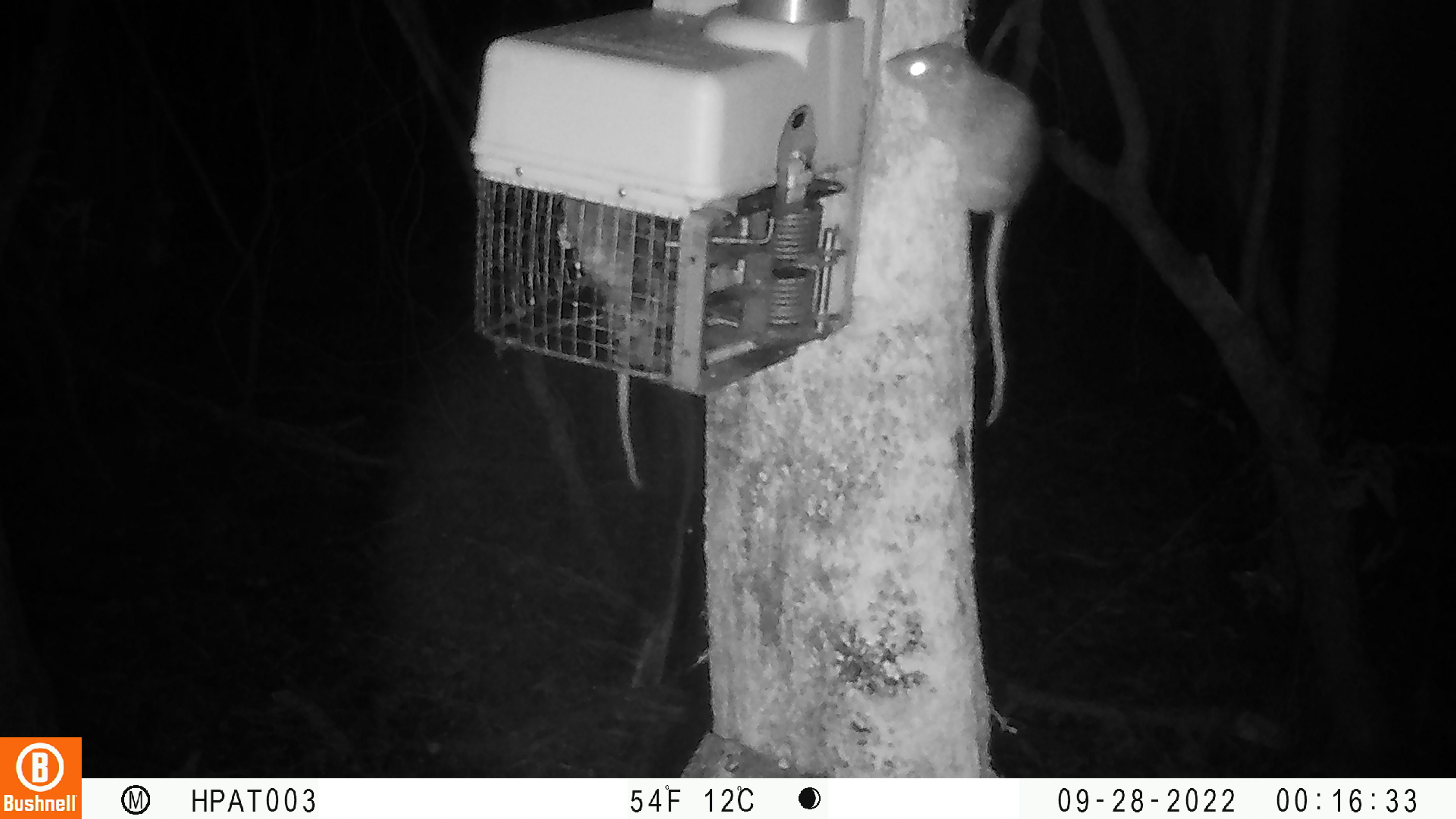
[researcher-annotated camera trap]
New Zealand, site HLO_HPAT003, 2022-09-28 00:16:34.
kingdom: Animalia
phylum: Chordata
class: Mammalia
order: Rodentia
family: Muridae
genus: Rattus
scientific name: Rattus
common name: rat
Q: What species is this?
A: Rat (Rattus).